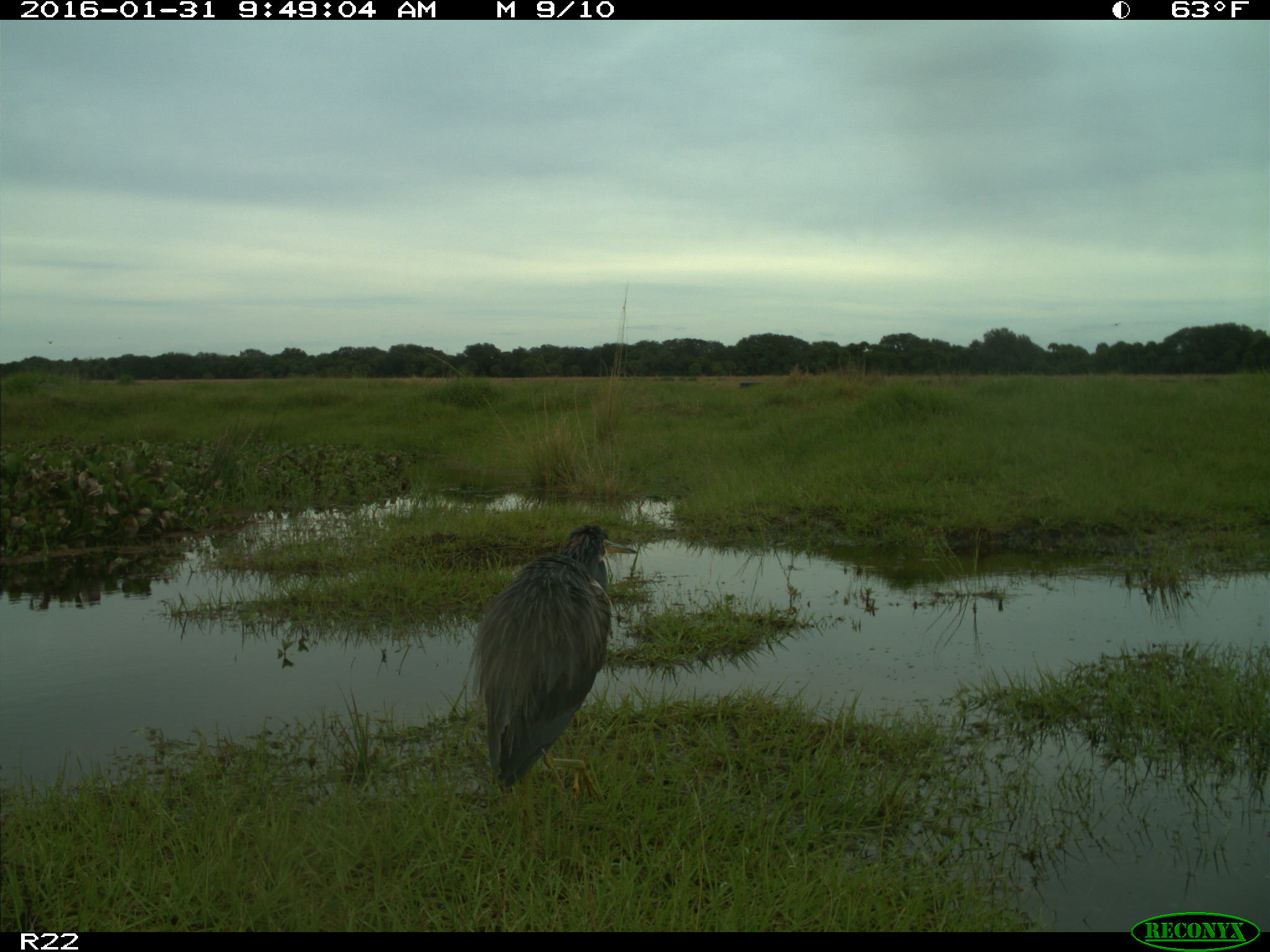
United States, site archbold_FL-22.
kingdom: Animalia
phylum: Chordata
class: Aves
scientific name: Aves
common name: birds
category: unidentified bird